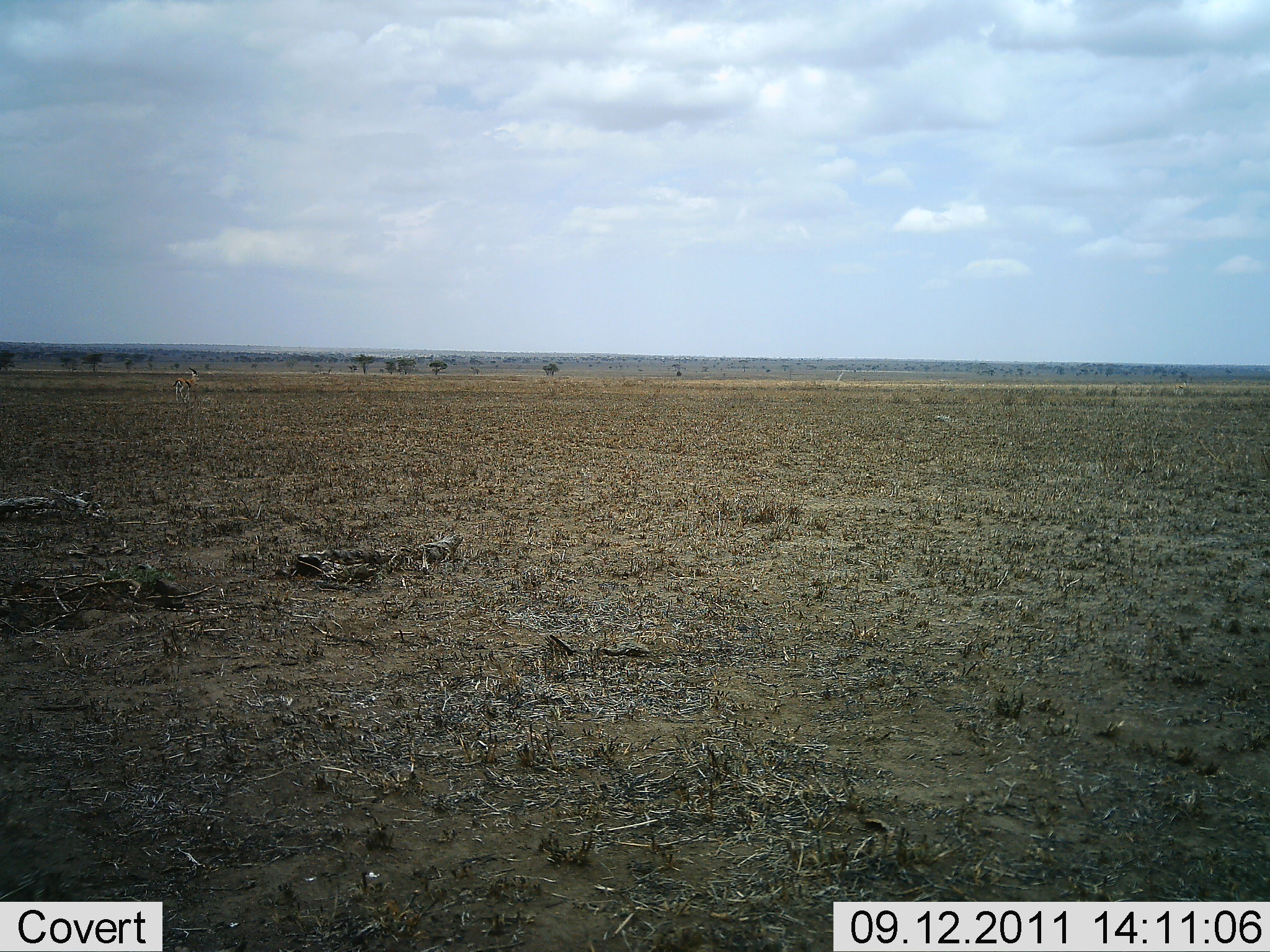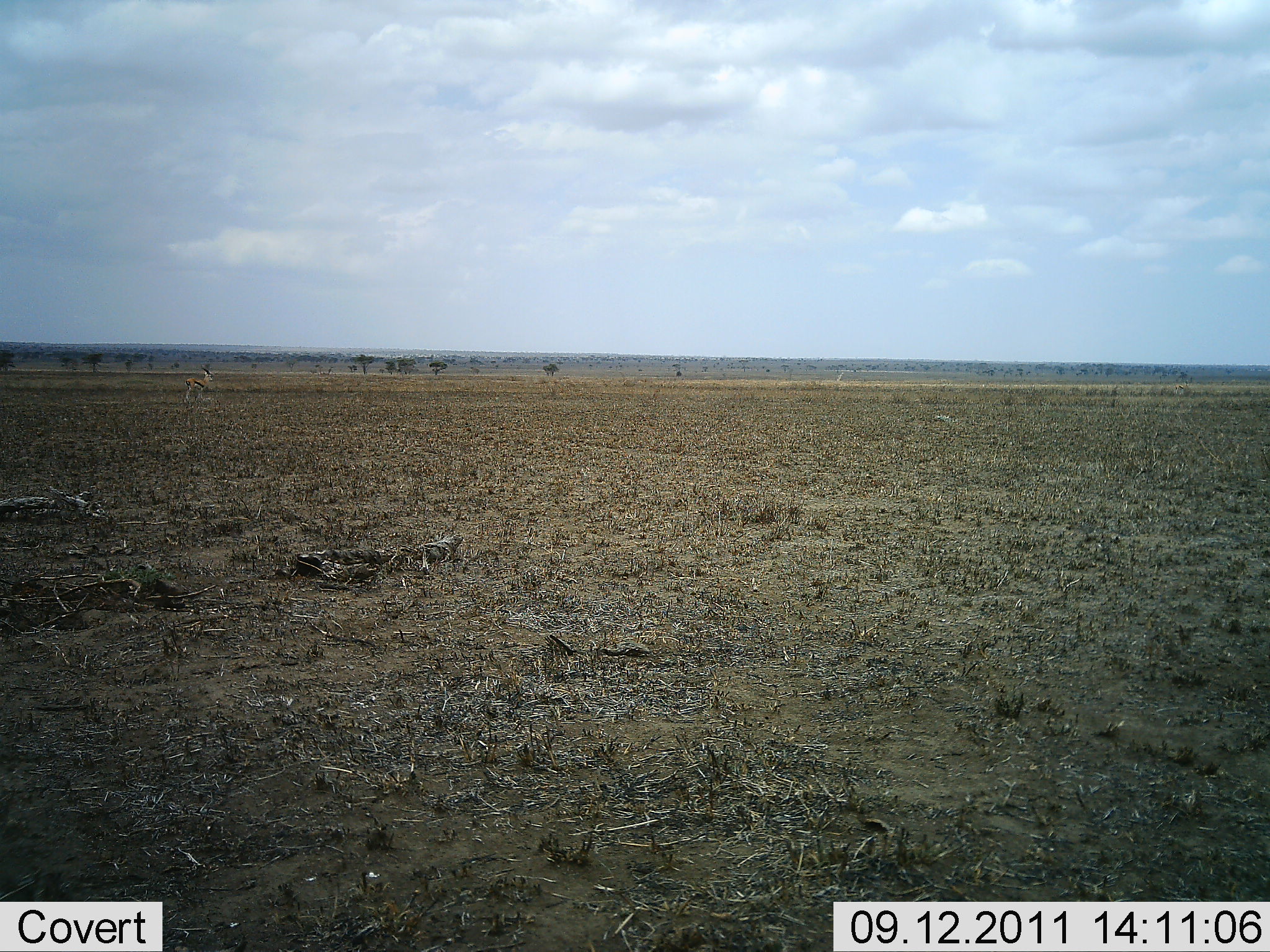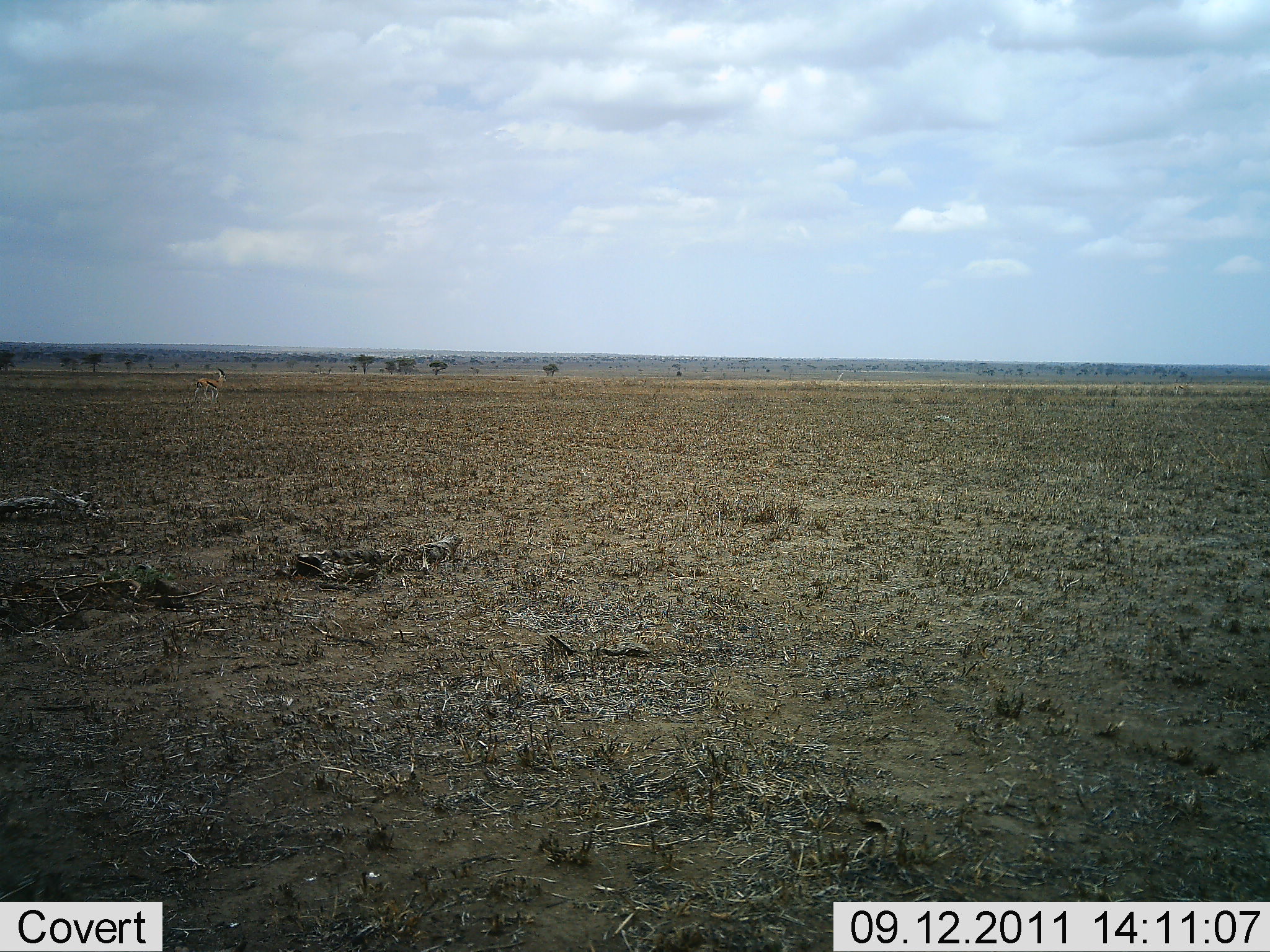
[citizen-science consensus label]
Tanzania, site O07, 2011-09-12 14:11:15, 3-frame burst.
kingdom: Animalia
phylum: Chordata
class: Mammalia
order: Artiodactyla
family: Bovidae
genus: Eudorcas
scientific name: Eudorcas thomsonii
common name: thomson's gazelle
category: gazellethomsons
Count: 1.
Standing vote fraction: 0%.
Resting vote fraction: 0%.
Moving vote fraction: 100%.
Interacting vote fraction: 0%.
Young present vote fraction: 0%.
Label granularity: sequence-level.